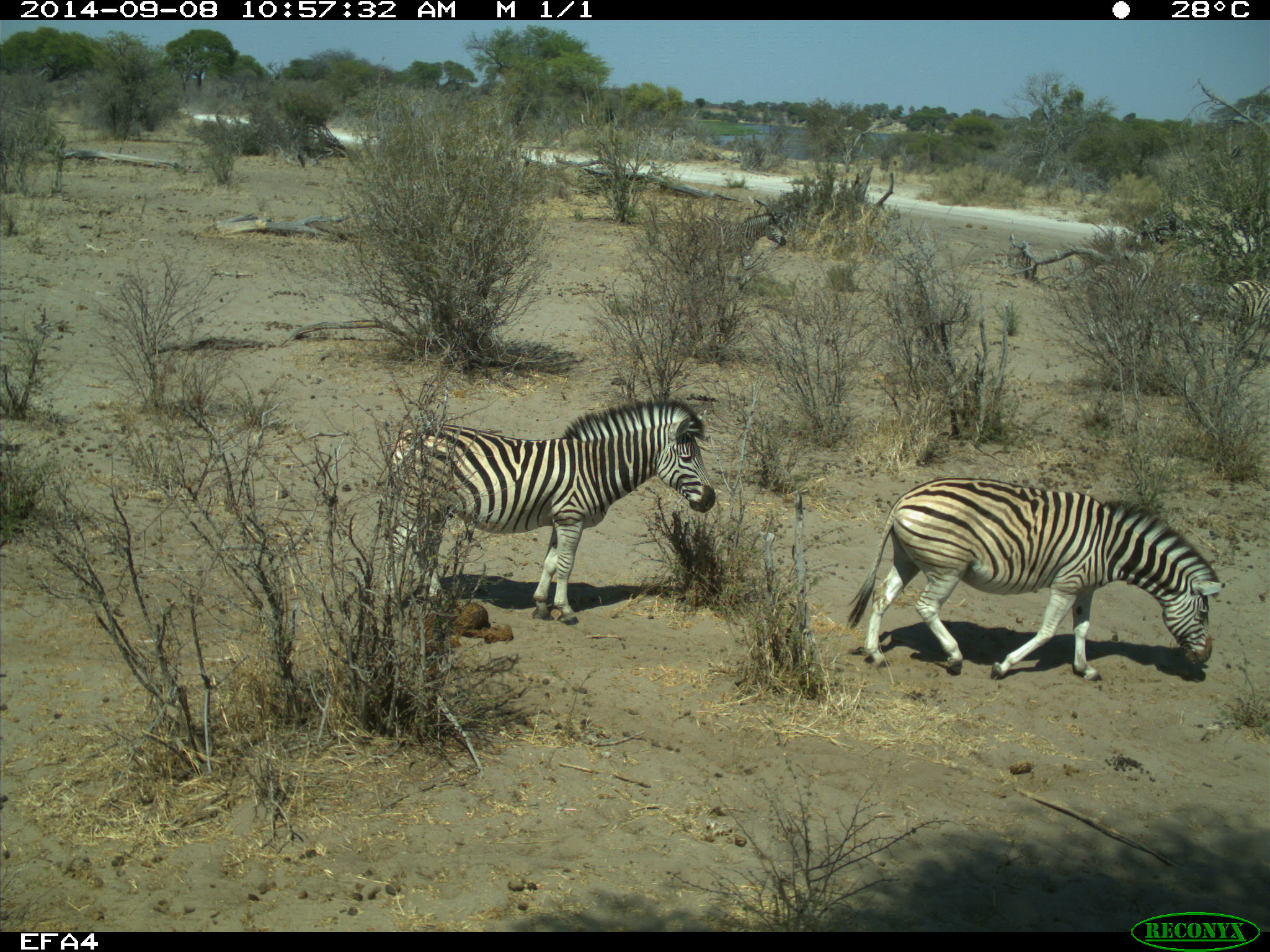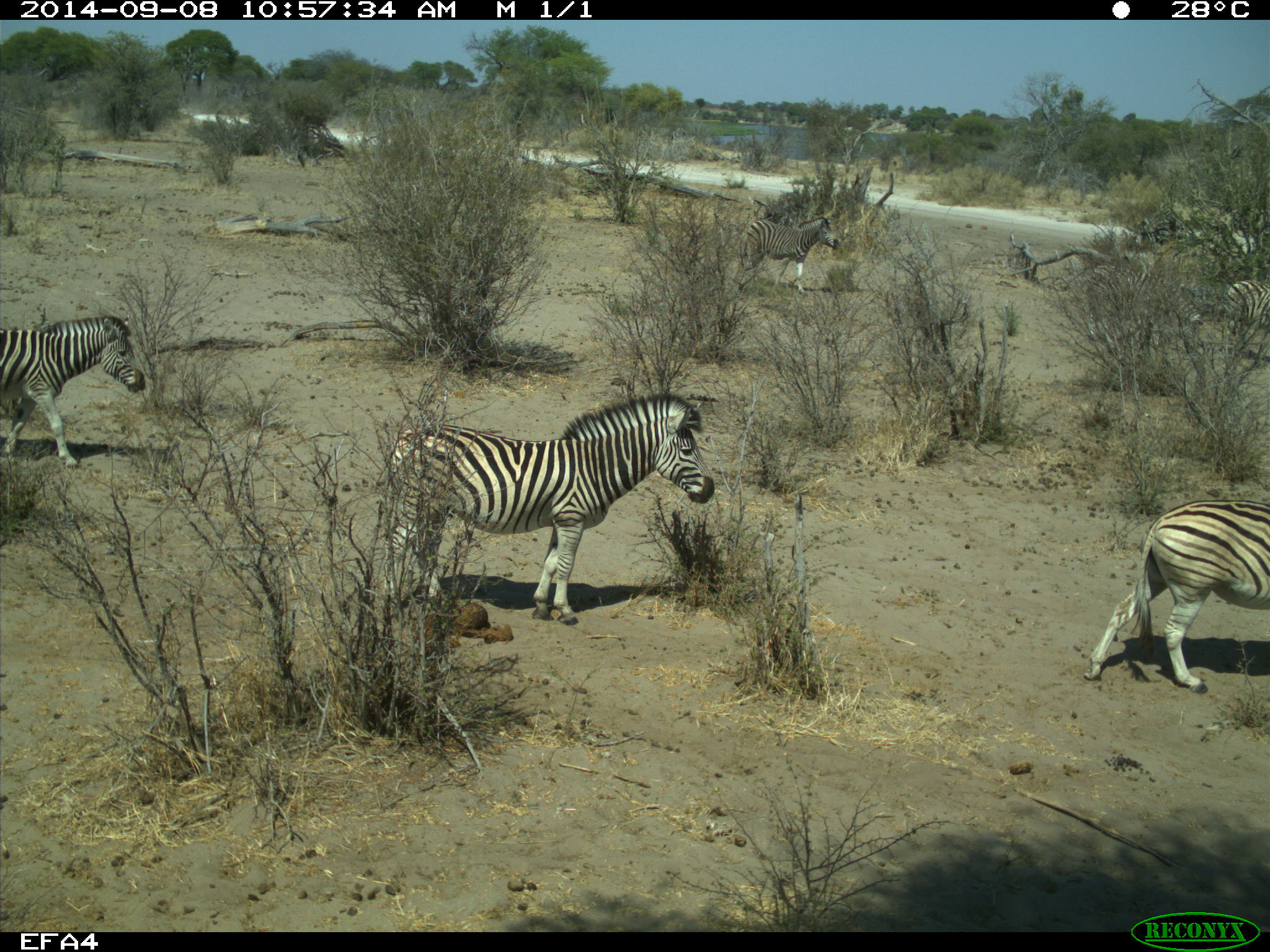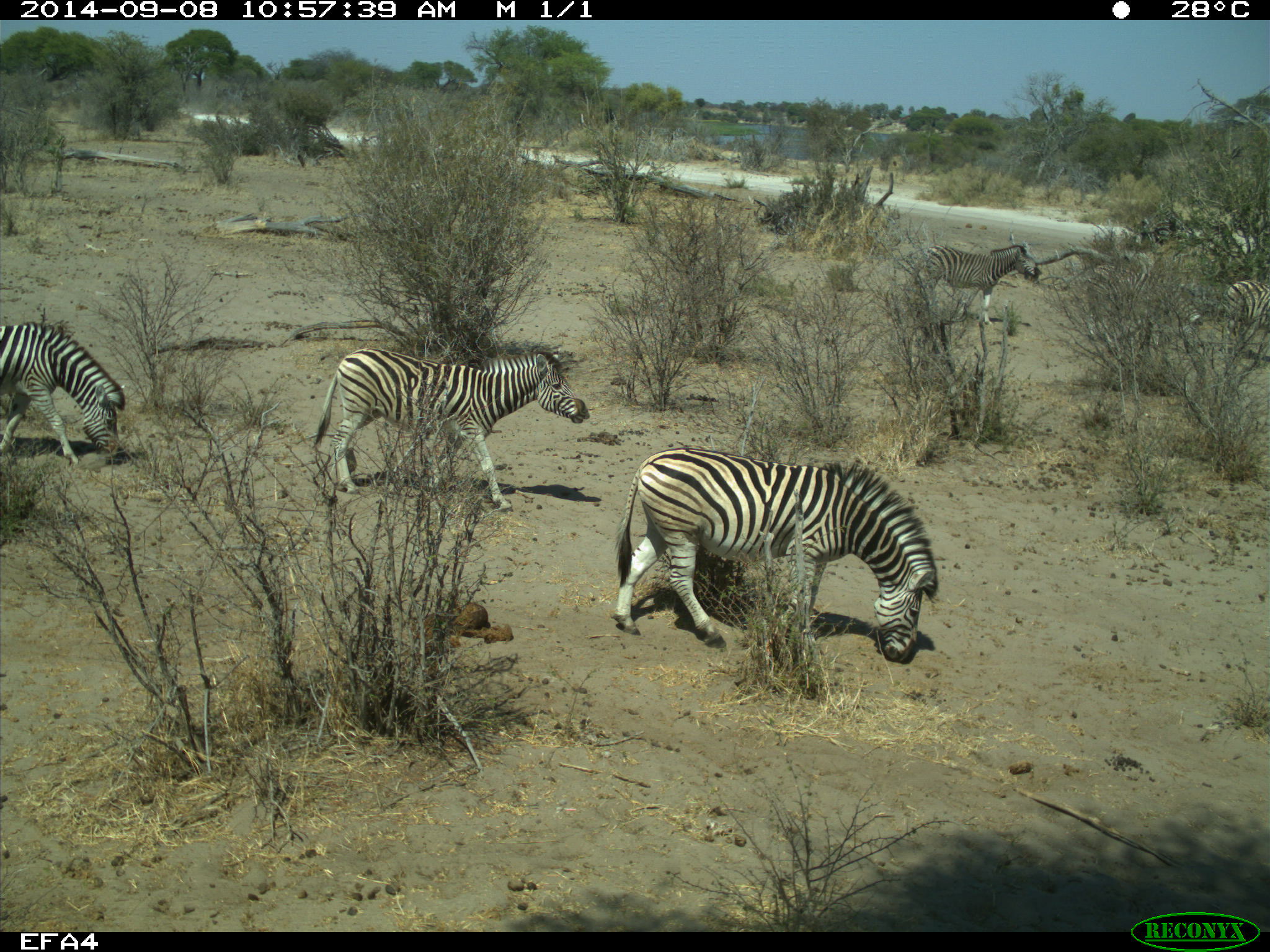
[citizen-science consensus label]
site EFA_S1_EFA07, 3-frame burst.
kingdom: Animalia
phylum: Chordata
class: Mammalia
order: Perissodactyla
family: Equidae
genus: Equus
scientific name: Equus quagga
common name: plains zebra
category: zebraplains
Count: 2.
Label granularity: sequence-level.